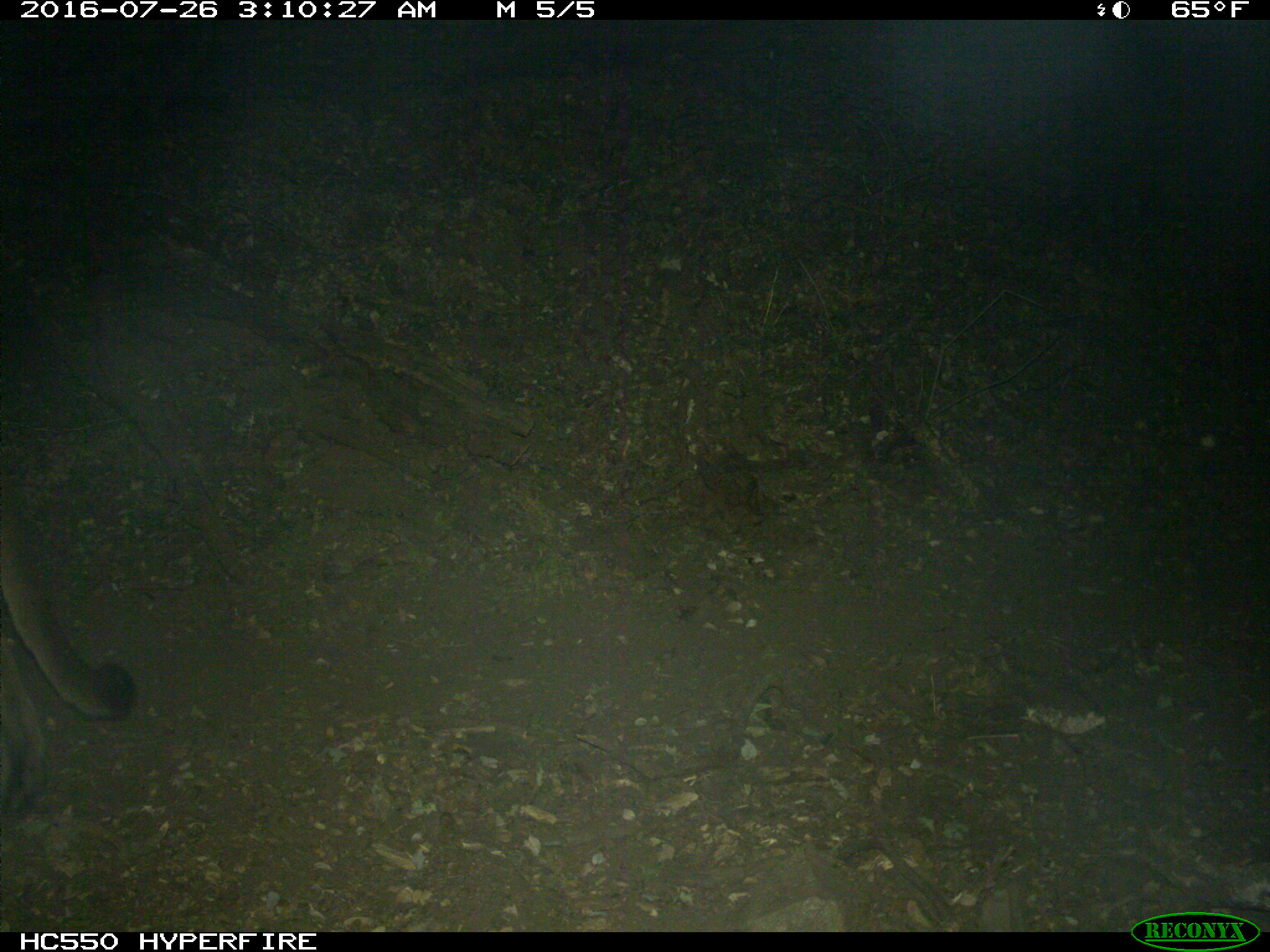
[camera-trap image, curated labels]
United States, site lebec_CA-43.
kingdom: Animalia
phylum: Chordata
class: Mammalia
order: Carnivora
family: Felidae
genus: Puma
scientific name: Puma concolor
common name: mountain lion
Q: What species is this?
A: Puma concolor (mountain lion).